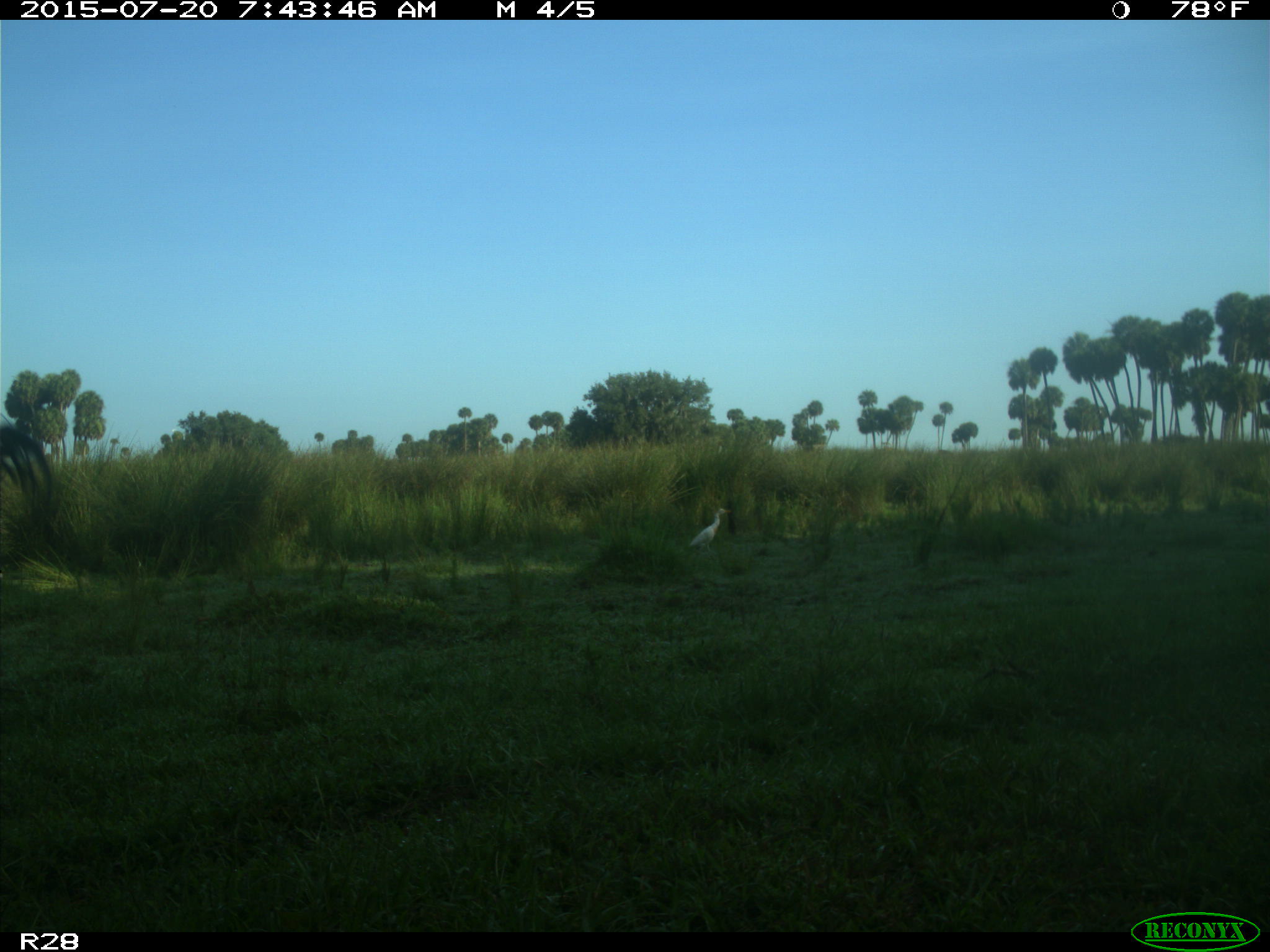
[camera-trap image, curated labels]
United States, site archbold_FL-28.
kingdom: Animalia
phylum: Chordata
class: Mammalia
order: Artiodactyla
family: Bovidae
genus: Bos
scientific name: Bos taurus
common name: domestic cow